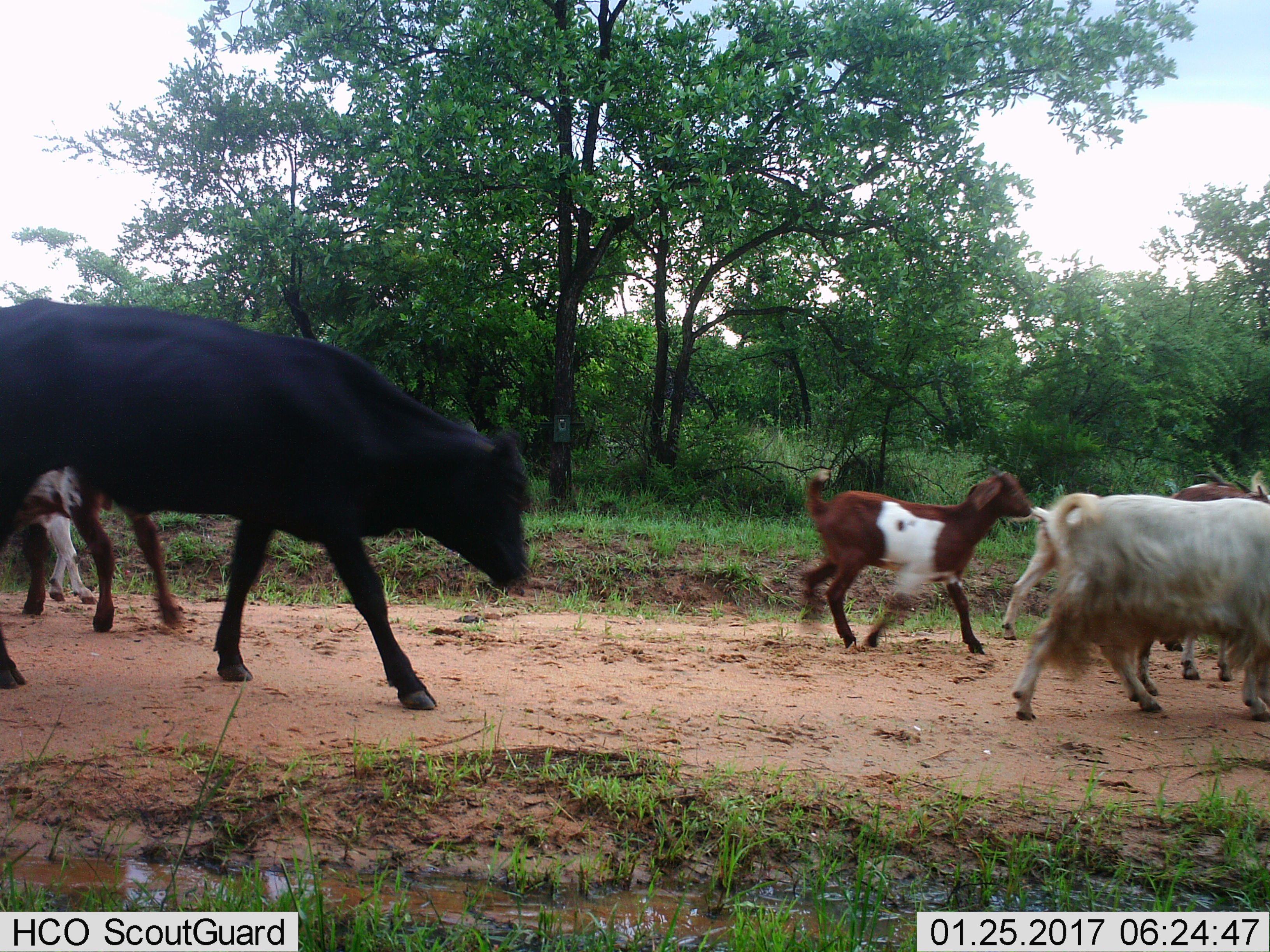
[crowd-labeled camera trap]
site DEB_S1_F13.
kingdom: Animalia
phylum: Chordata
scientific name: Vertebrata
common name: domestic animal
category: domesticanimal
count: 7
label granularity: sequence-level